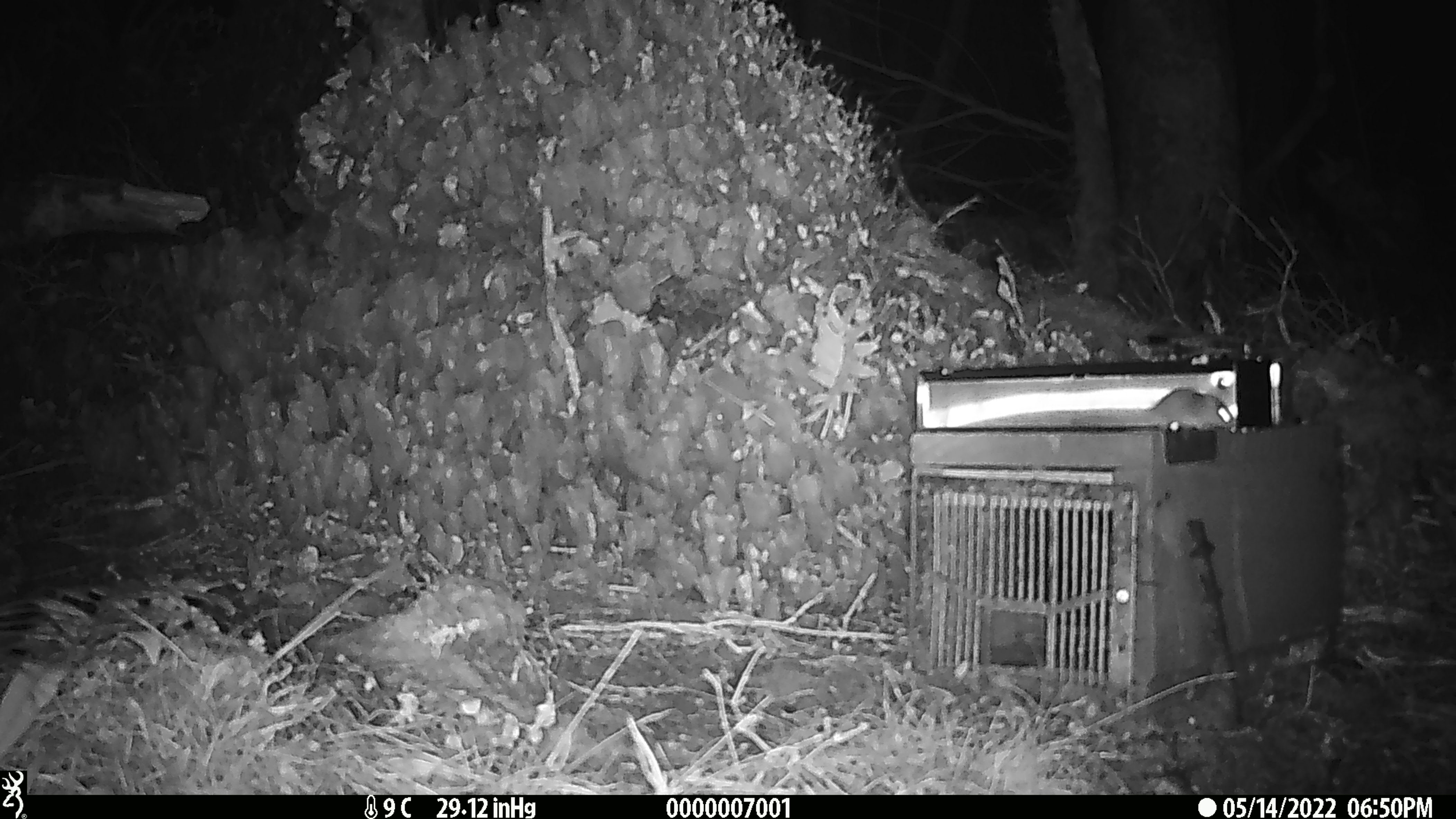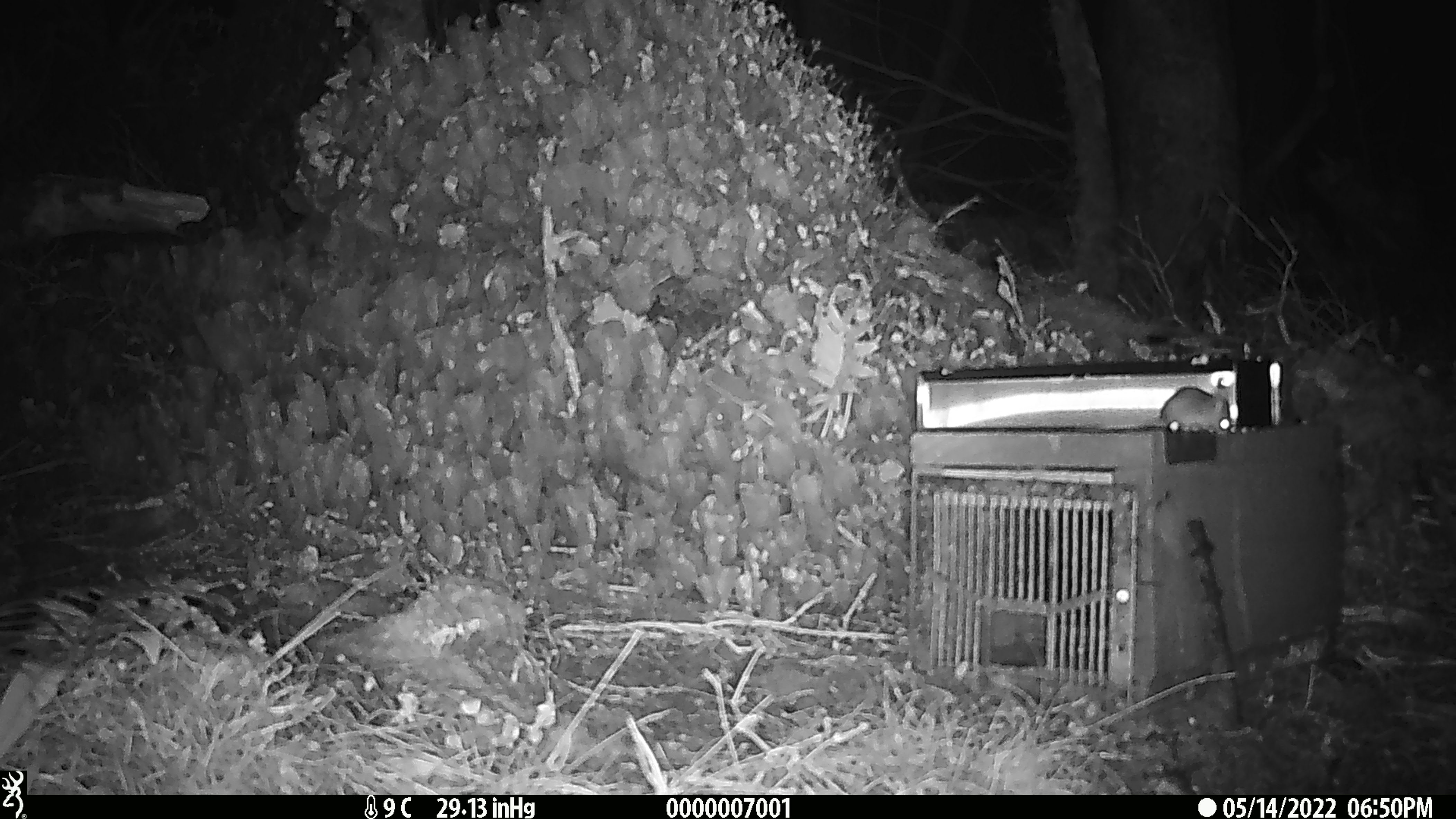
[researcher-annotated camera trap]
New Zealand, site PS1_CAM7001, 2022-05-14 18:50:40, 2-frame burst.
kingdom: Animalia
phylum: Chordata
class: Mammalia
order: Rodentia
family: Muridae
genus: Mus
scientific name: Mus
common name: mouse